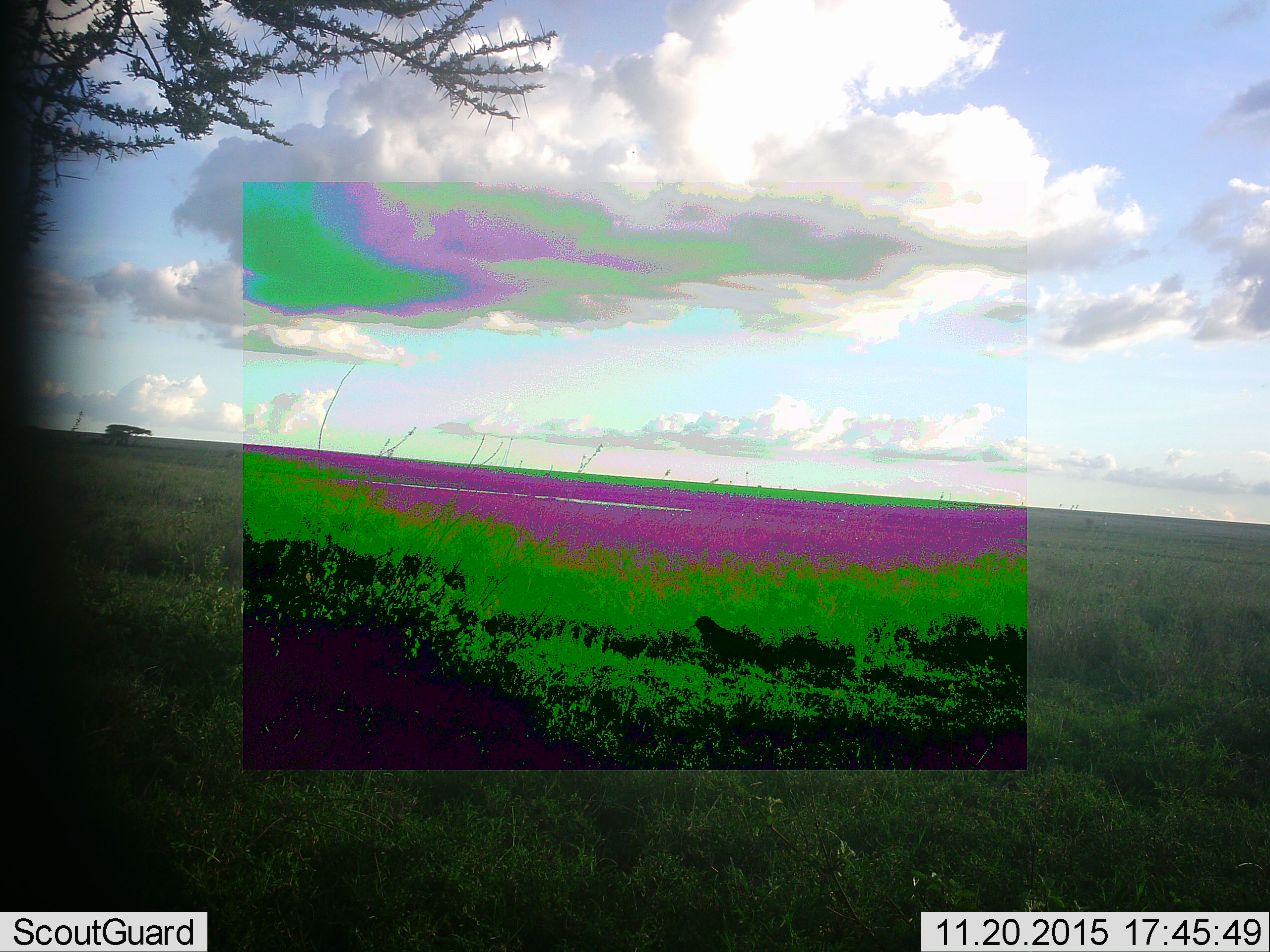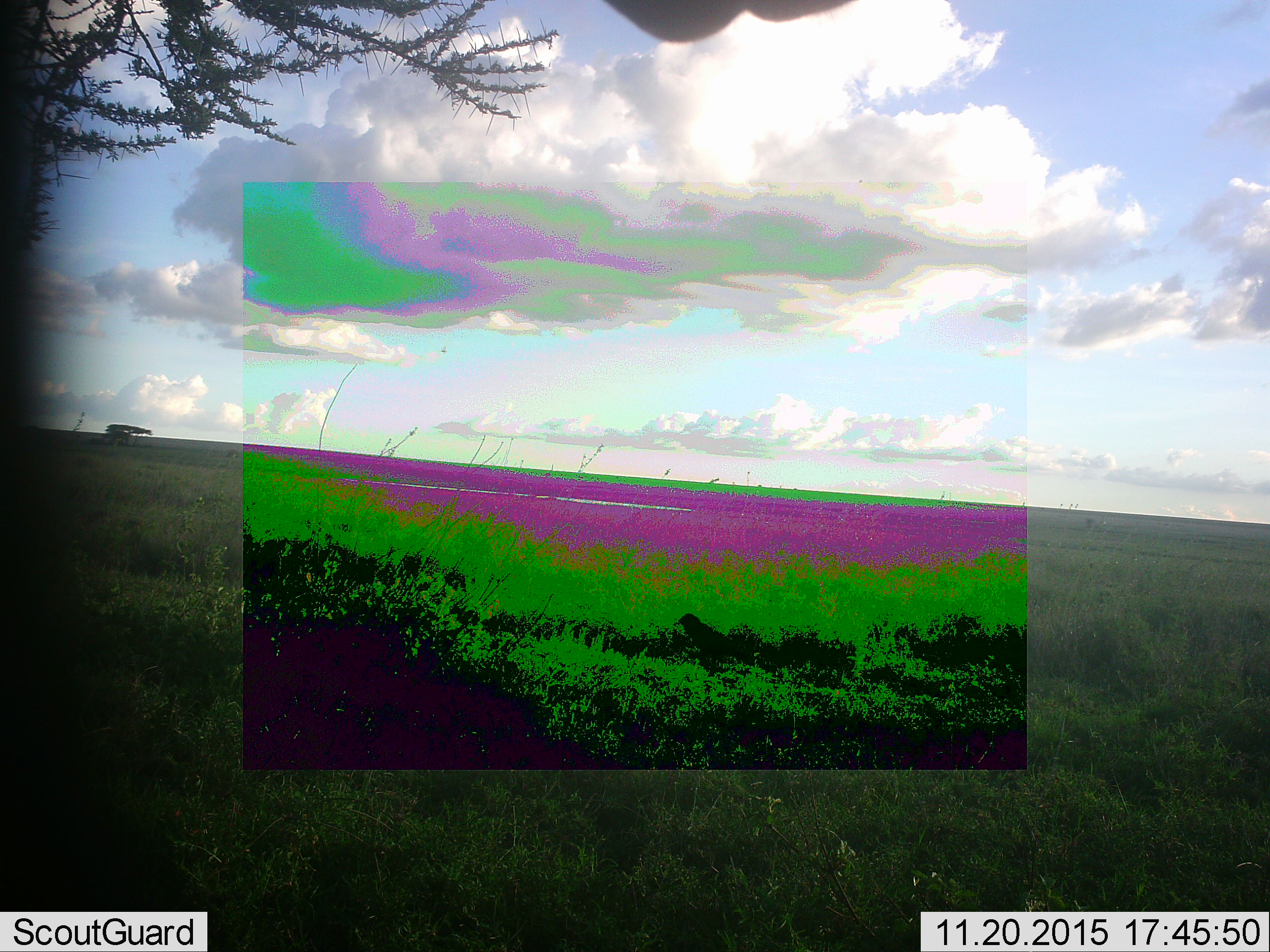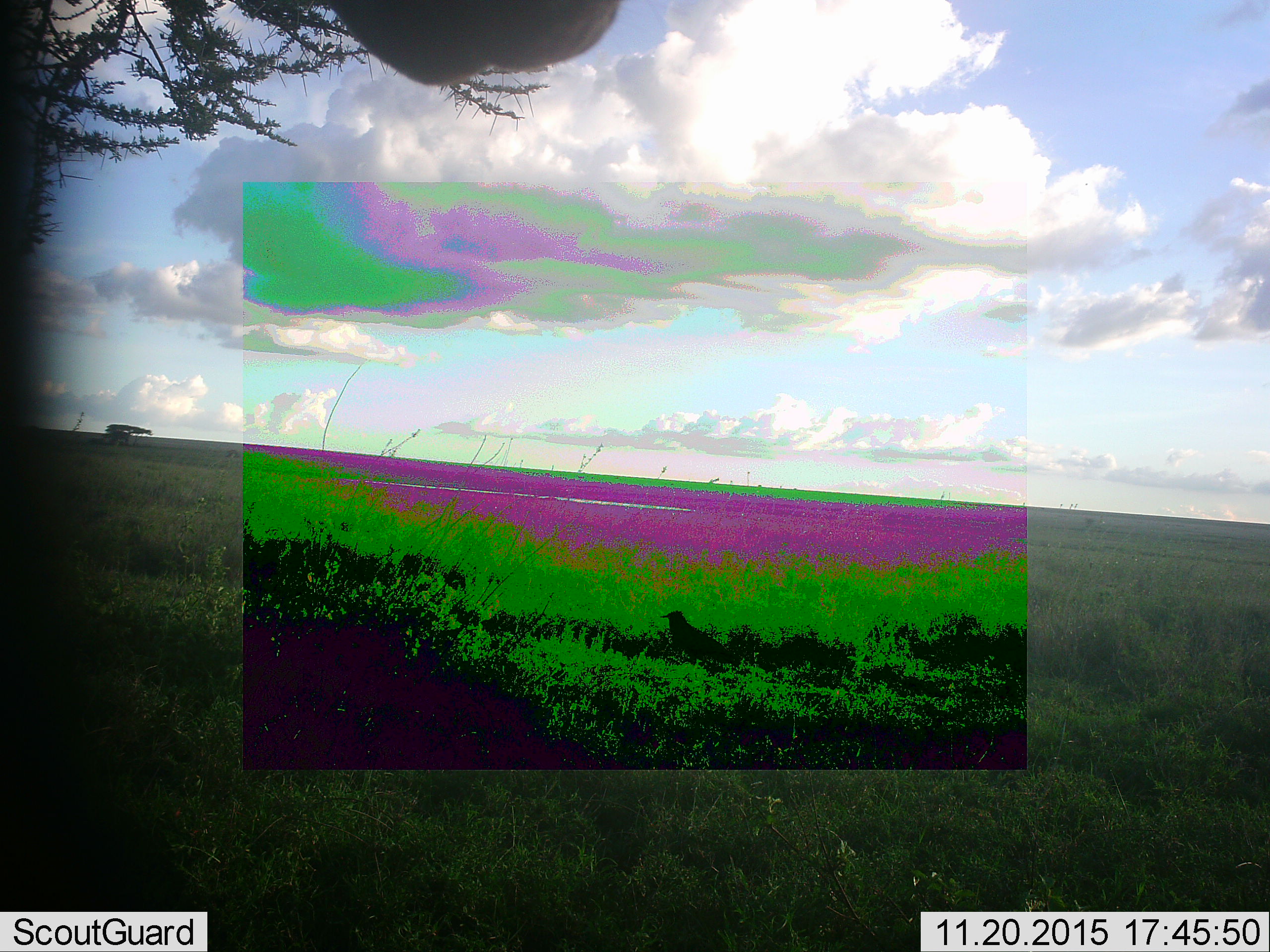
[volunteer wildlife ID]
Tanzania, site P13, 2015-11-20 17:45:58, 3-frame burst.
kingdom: Animalia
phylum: Chordata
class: Aves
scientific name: Aves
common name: bird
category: otherbird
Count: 1.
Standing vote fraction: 40%.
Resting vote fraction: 0%.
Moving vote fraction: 80%.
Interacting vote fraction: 0%.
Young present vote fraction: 0%.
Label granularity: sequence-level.